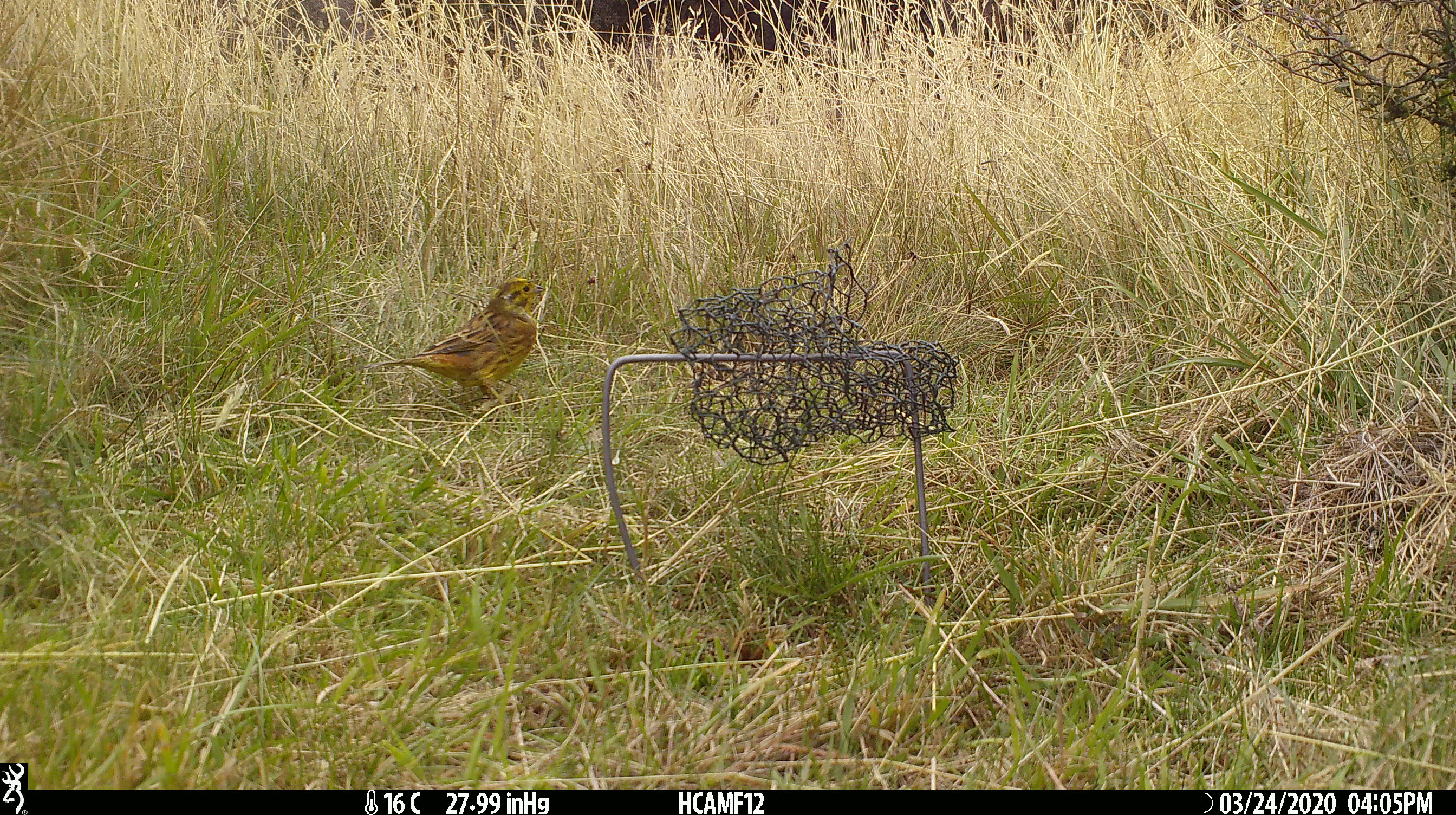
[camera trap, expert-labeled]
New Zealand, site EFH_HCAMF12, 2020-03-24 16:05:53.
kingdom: Animalia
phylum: Chordata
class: Aves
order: Passeriformes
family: Emberizidae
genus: Emberiza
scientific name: Emberiza citrinella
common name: yellowhammer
Yellowhammer (Emberiza citrinella).